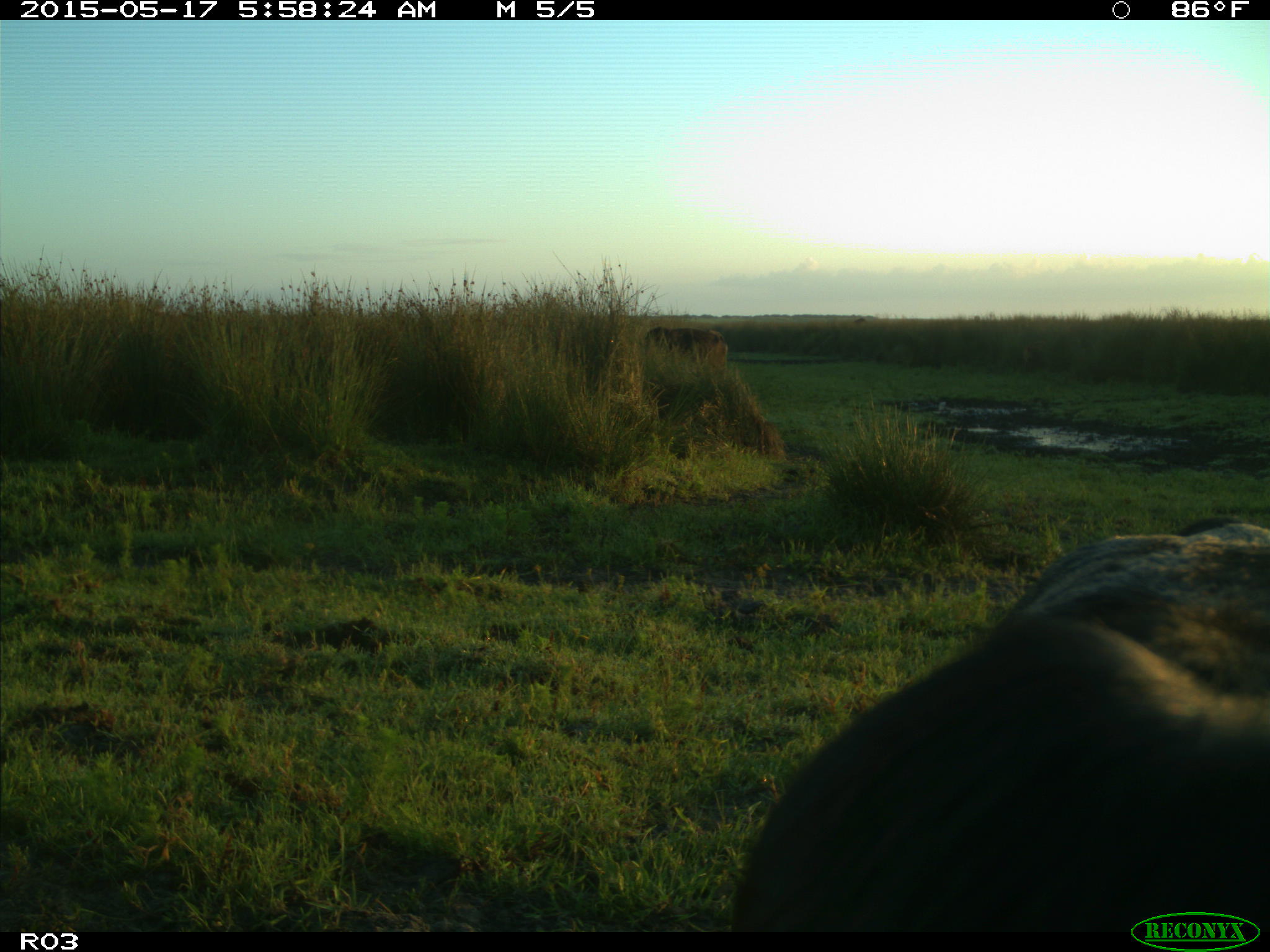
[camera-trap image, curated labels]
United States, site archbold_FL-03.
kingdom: Animalia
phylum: Chordata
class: Mammalia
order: Artiodactyla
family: Bovidae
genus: Bos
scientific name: Bos taurus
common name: domestic cow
Bos taurus (domestic cow).